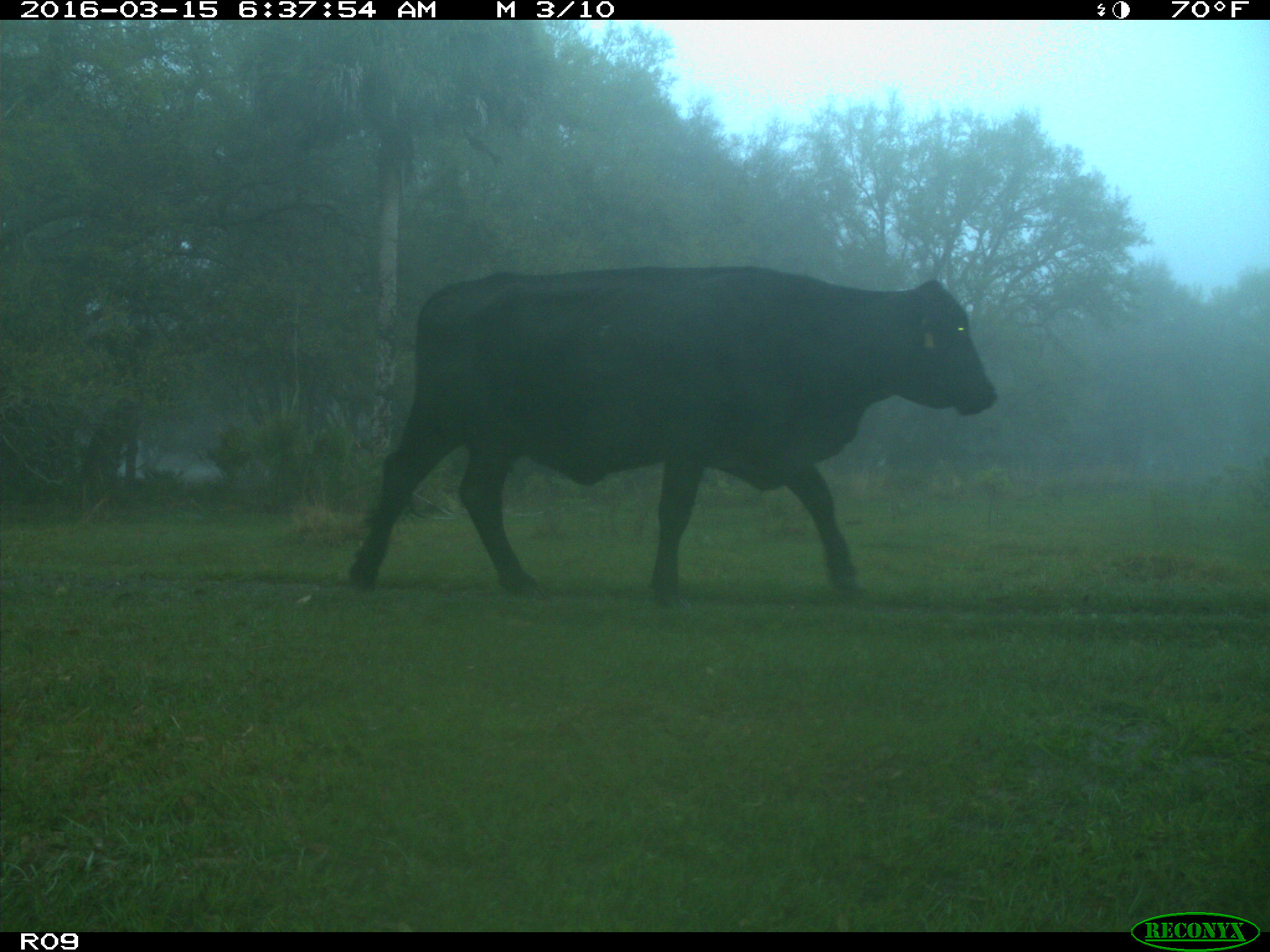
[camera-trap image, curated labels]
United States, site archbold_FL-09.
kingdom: Animalia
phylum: Chordata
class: Mammalia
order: Artiodactyla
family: Bovidae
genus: Bos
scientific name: Bos taurus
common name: domestic cow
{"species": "Bos taurus (domestic cow)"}